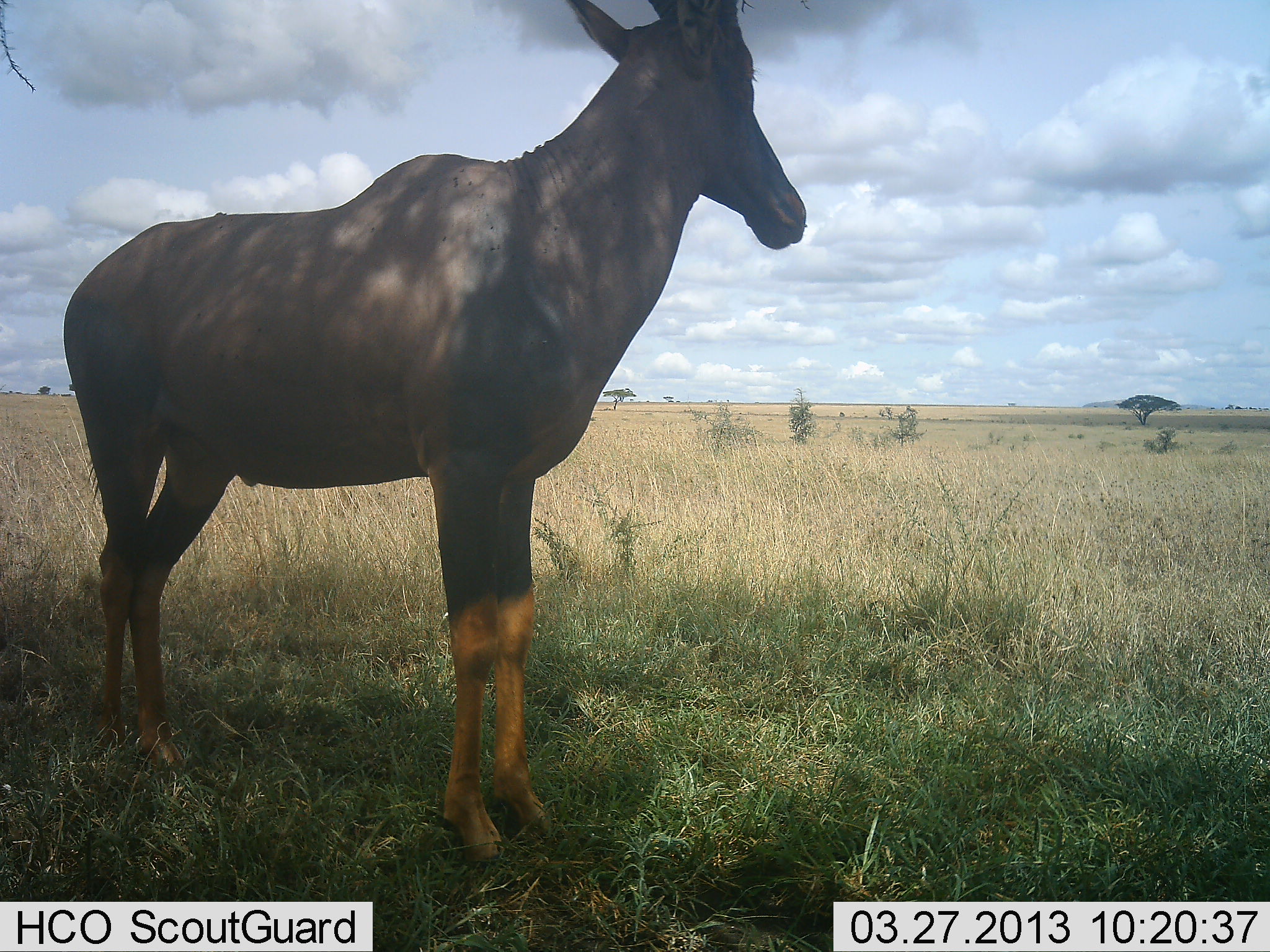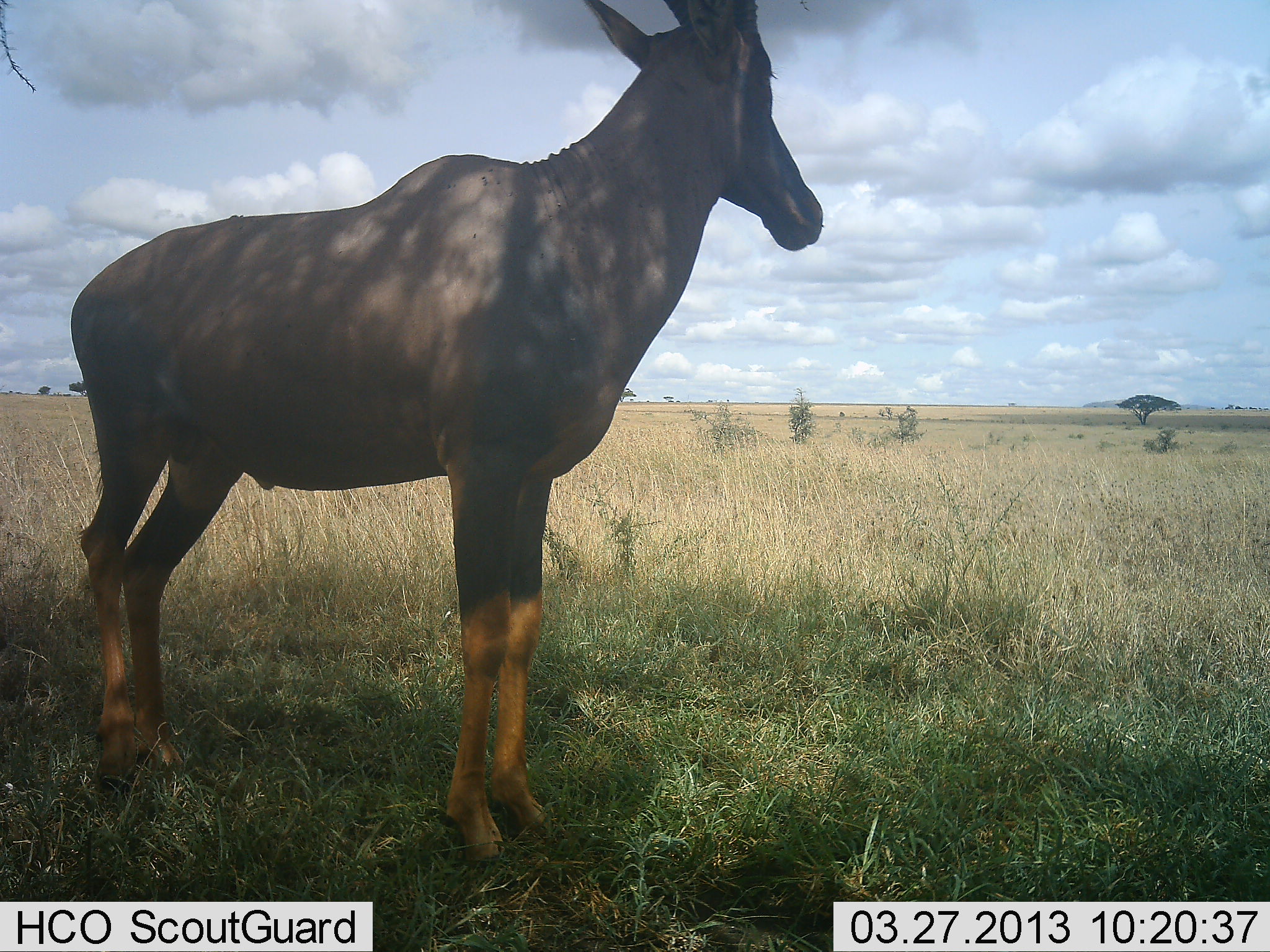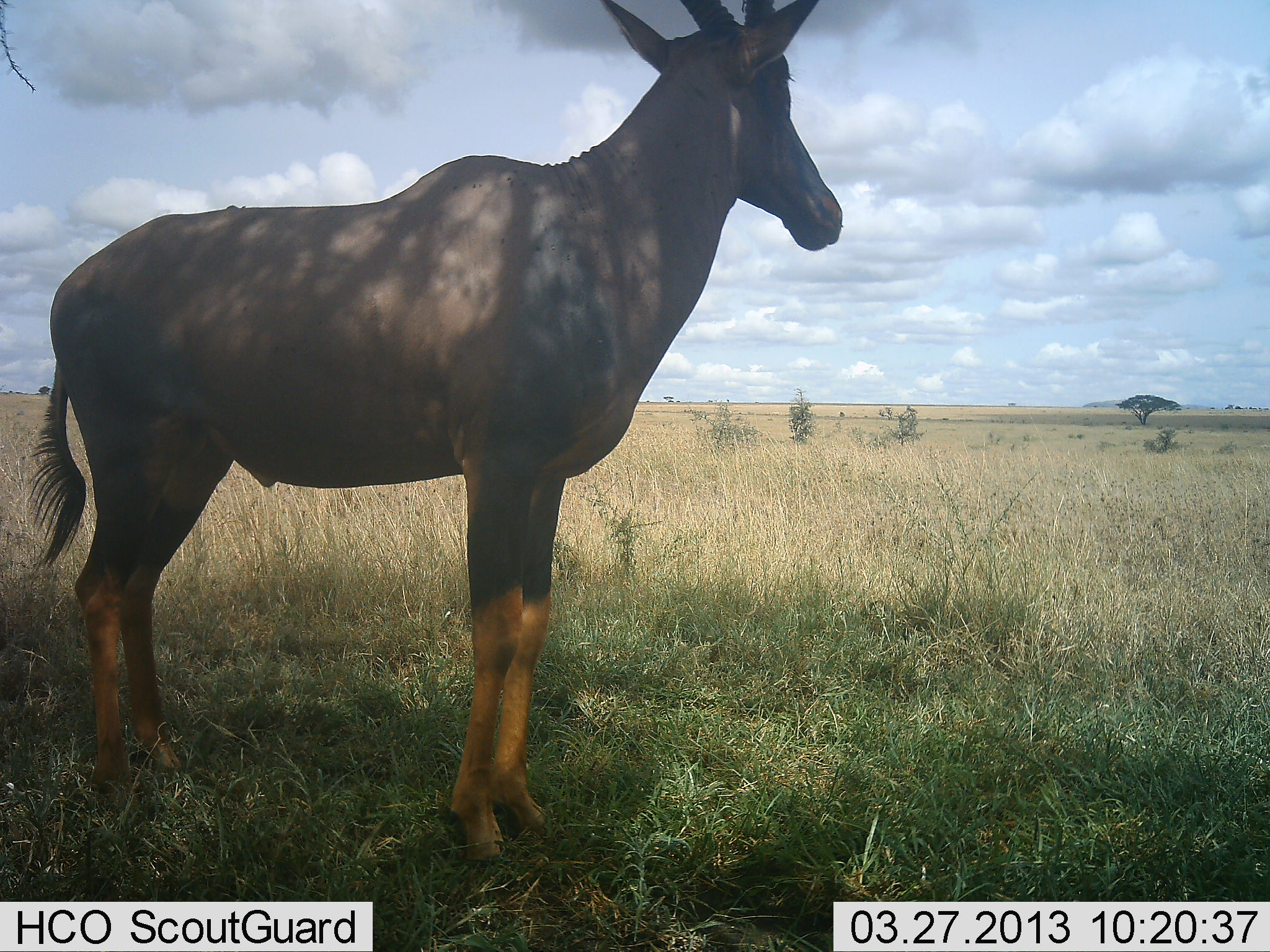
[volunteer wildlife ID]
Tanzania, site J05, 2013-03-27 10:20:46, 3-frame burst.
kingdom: Animalia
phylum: Chordata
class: Mammalia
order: Artiodactyla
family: Bovidae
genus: Alcelaphus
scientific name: Alcelaphus buselaphus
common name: hartebeest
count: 1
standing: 100%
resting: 0%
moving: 0%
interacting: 0%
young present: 0%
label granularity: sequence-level